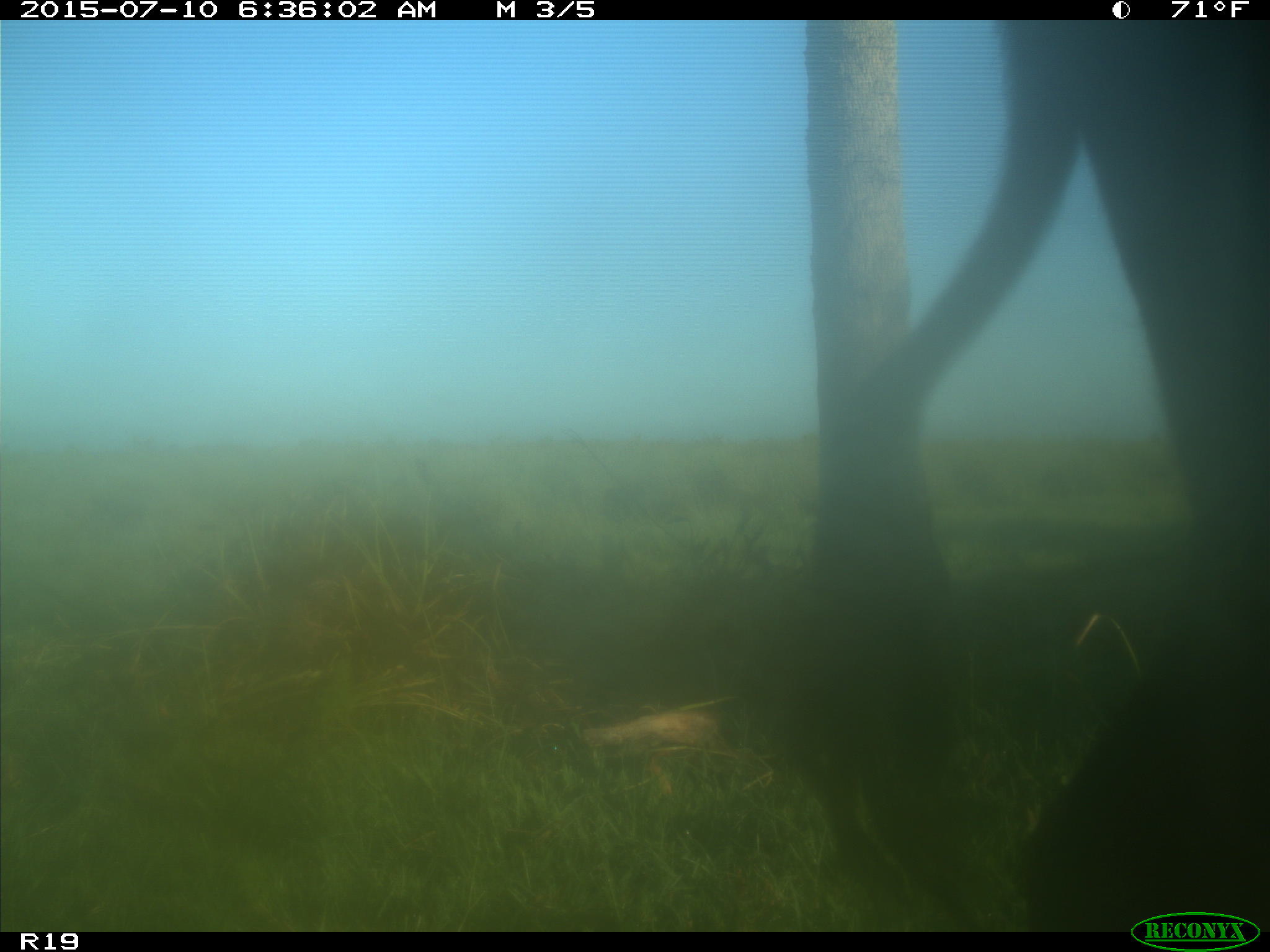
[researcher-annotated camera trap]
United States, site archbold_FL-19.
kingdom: Animalia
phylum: Chordata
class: Mammalia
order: Artiodactyla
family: Bovidae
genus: Bos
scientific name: Bos taurus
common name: domestic cow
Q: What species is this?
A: Bos taurus (domestic cow).